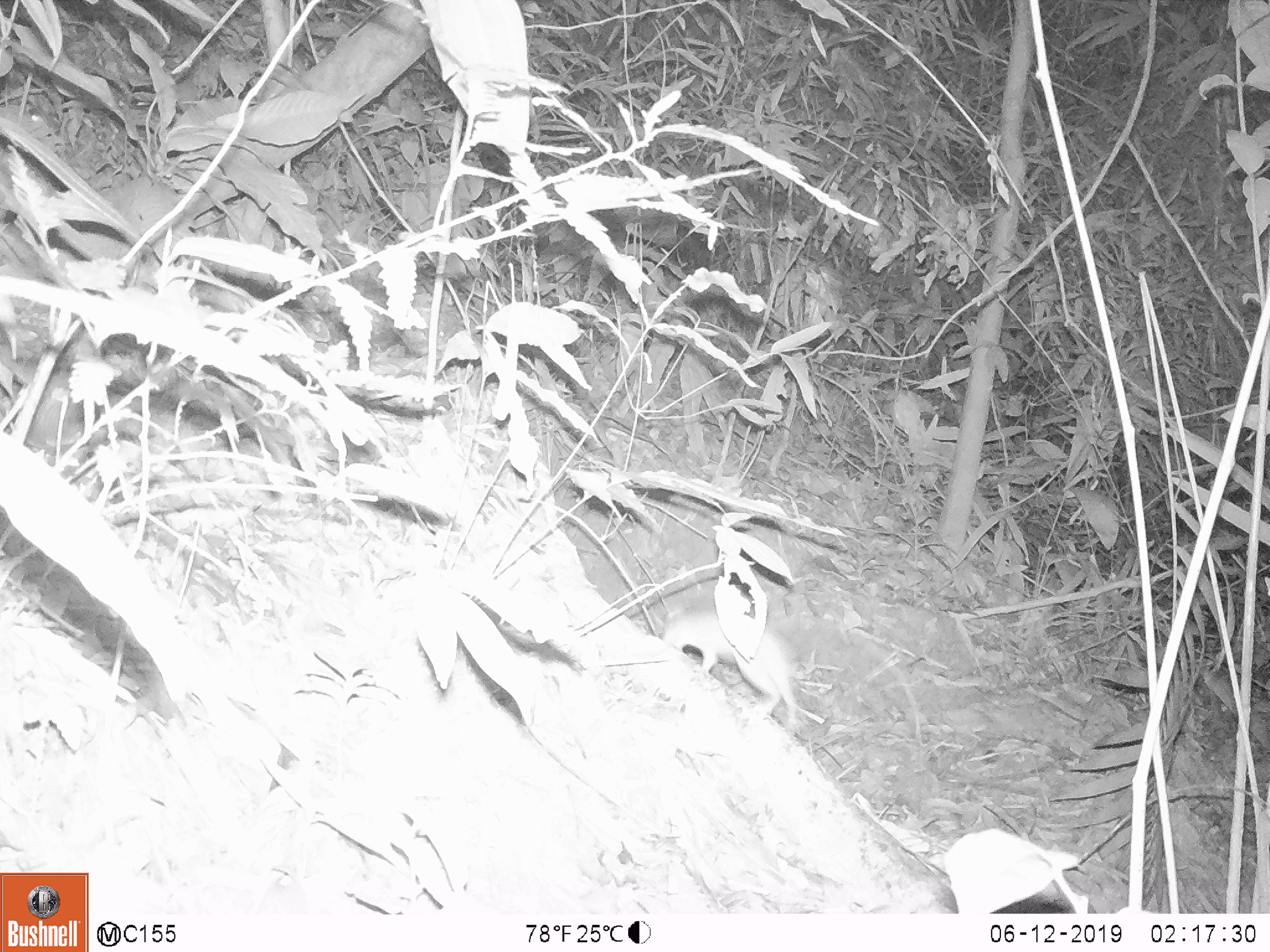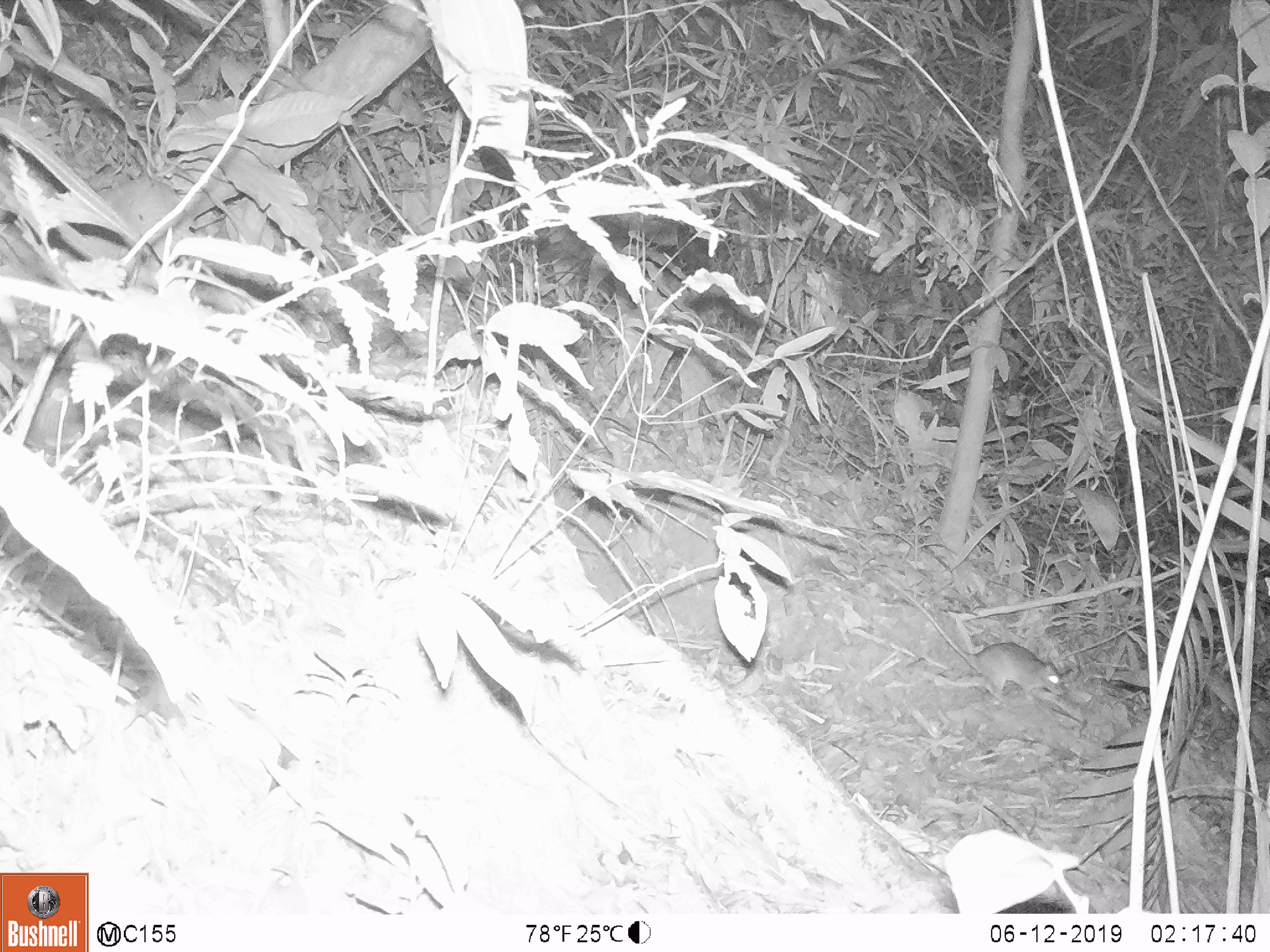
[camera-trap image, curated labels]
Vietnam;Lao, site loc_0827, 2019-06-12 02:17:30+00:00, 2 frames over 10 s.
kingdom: Animalia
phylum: Chordata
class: Mammalia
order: Rodentia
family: Muridae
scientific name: Muridae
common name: old-world mice and rats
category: unidentified murid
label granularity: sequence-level